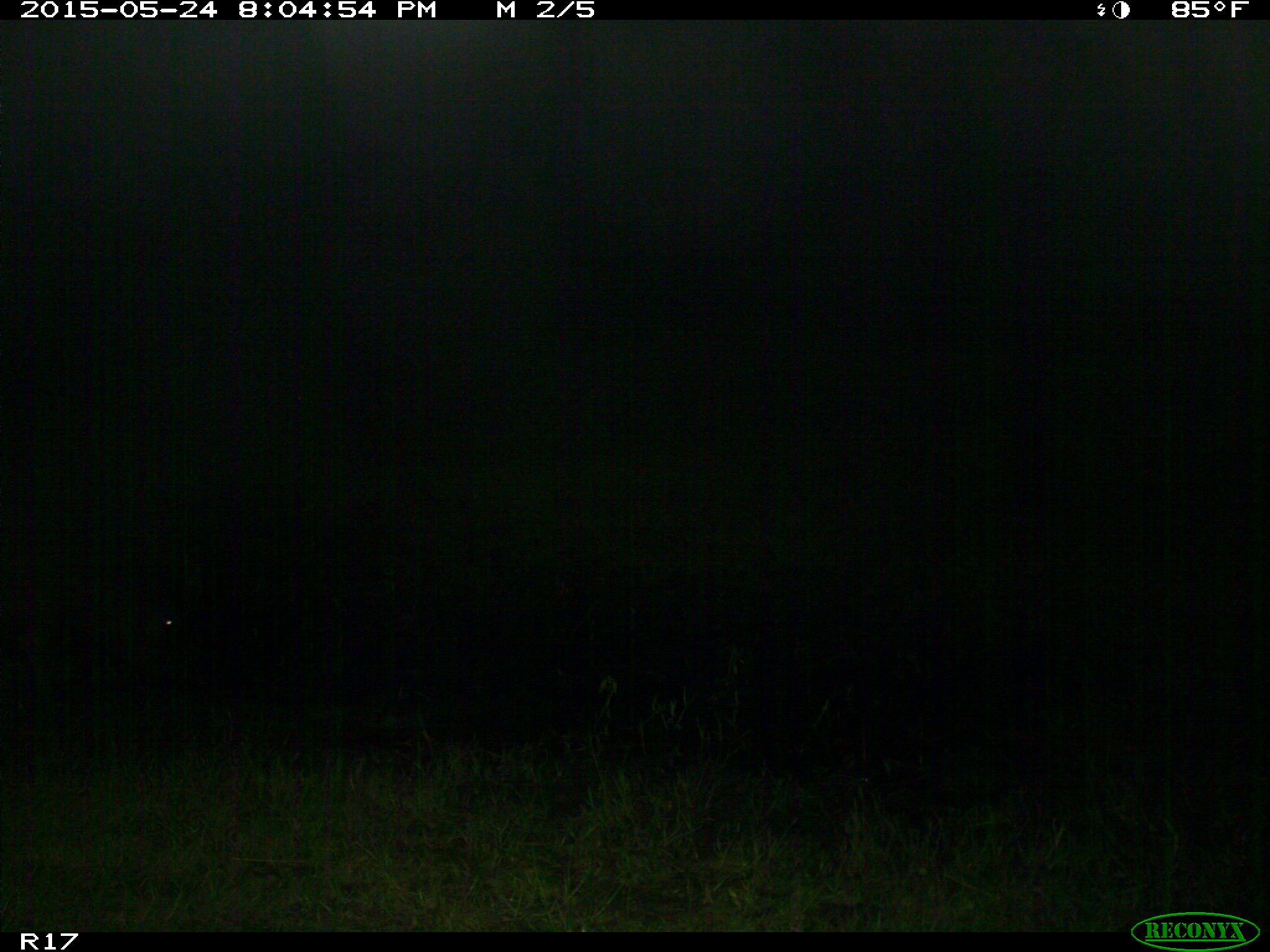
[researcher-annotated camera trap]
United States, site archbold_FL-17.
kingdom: Animalia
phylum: Chordata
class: Mammalia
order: Artiodactyla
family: Bovidae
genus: Bos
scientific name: Bos taurus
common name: domestic cow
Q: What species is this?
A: Bos taurus (domestic cow).